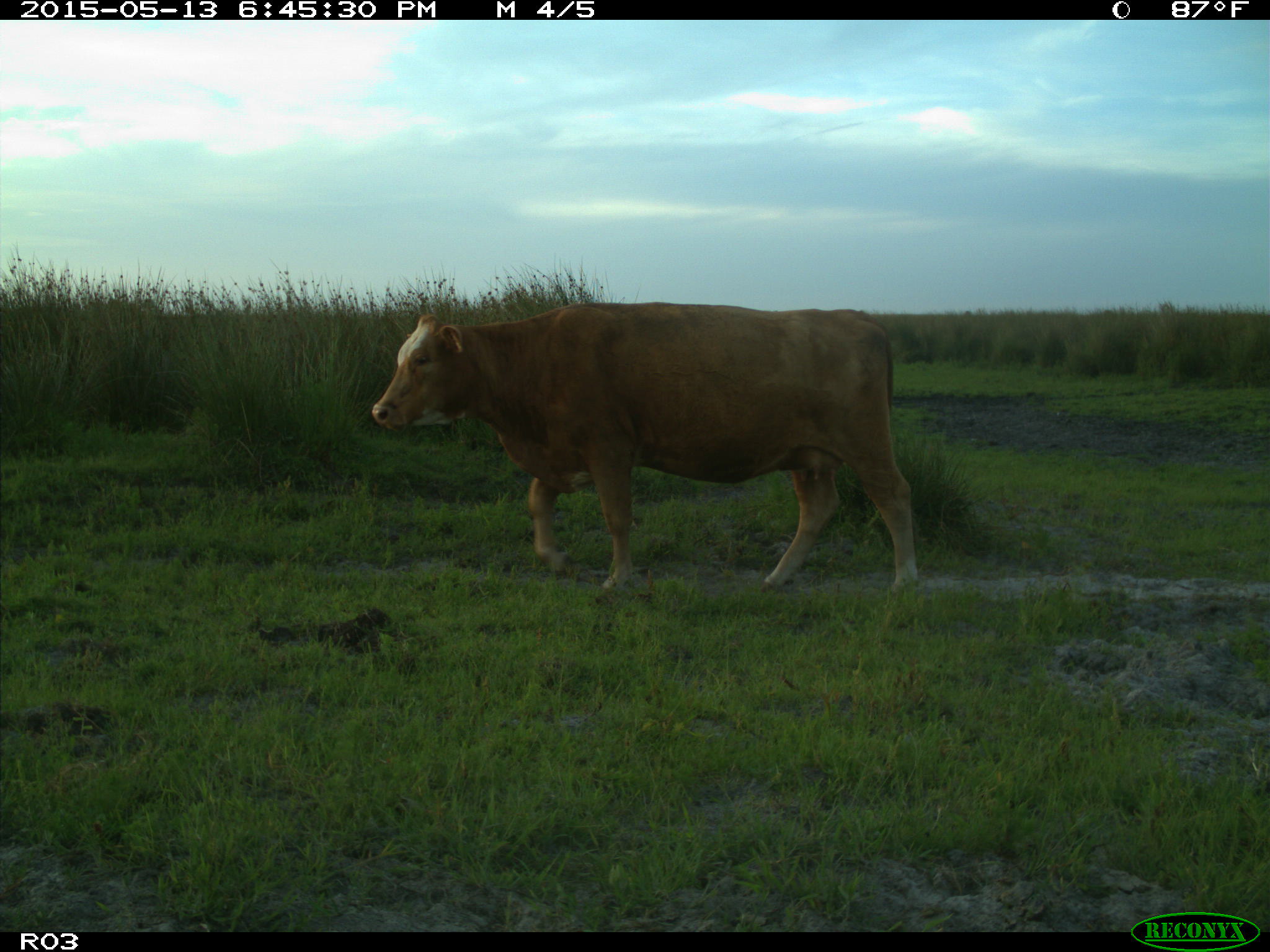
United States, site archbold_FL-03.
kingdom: Animalia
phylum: Chordata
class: Mammalia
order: Artiodactyla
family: Bovidae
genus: Bos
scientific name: Bos taurus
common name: domestic cow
Bos taurus (domestic cow).